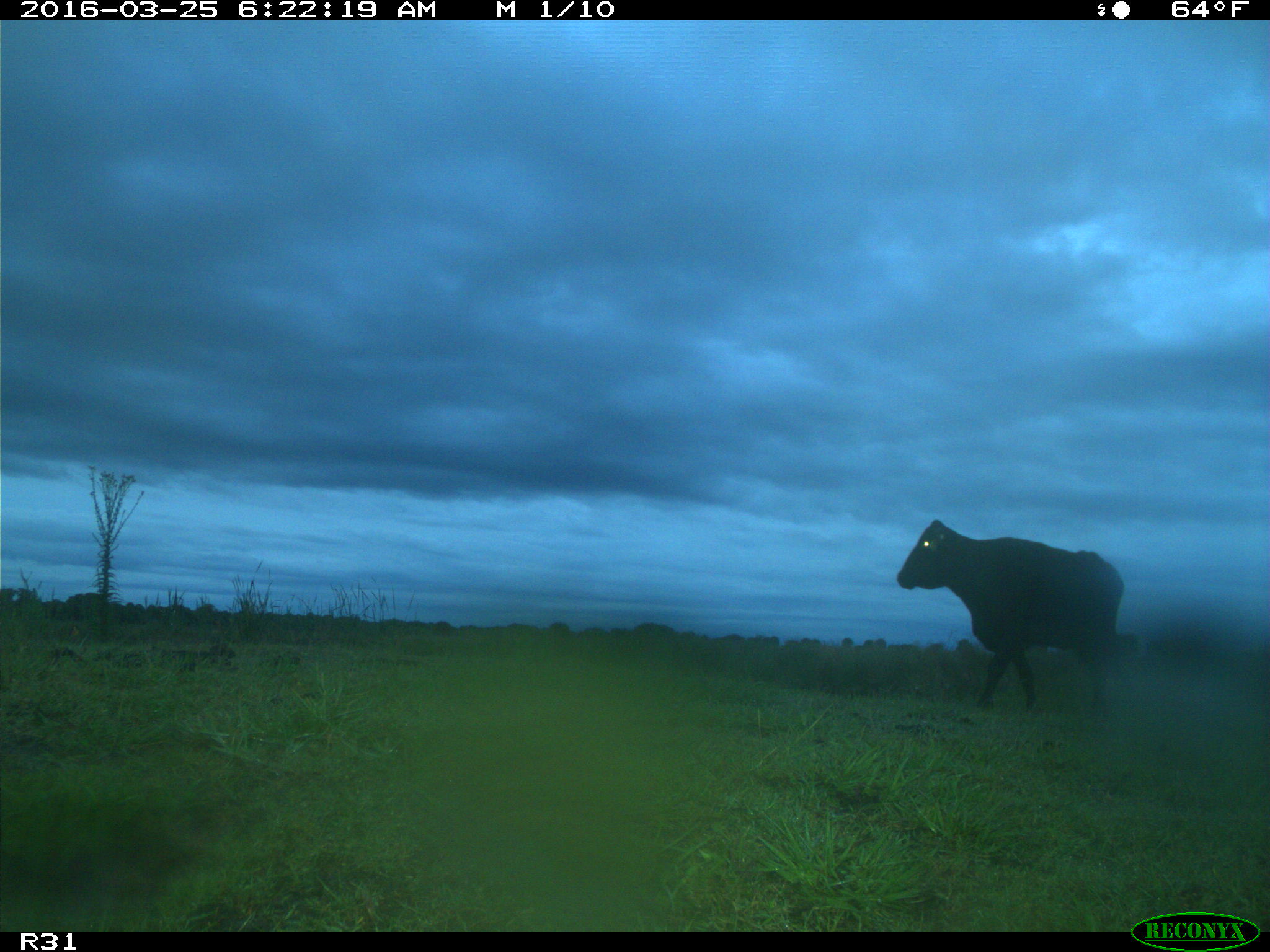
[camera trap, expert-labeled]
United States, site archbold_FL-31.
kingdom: Animalia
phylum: Chordata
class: Mammalia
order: Artiodactyla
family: Bovidae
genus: Bos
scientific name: Bos taurus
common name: domestic cow